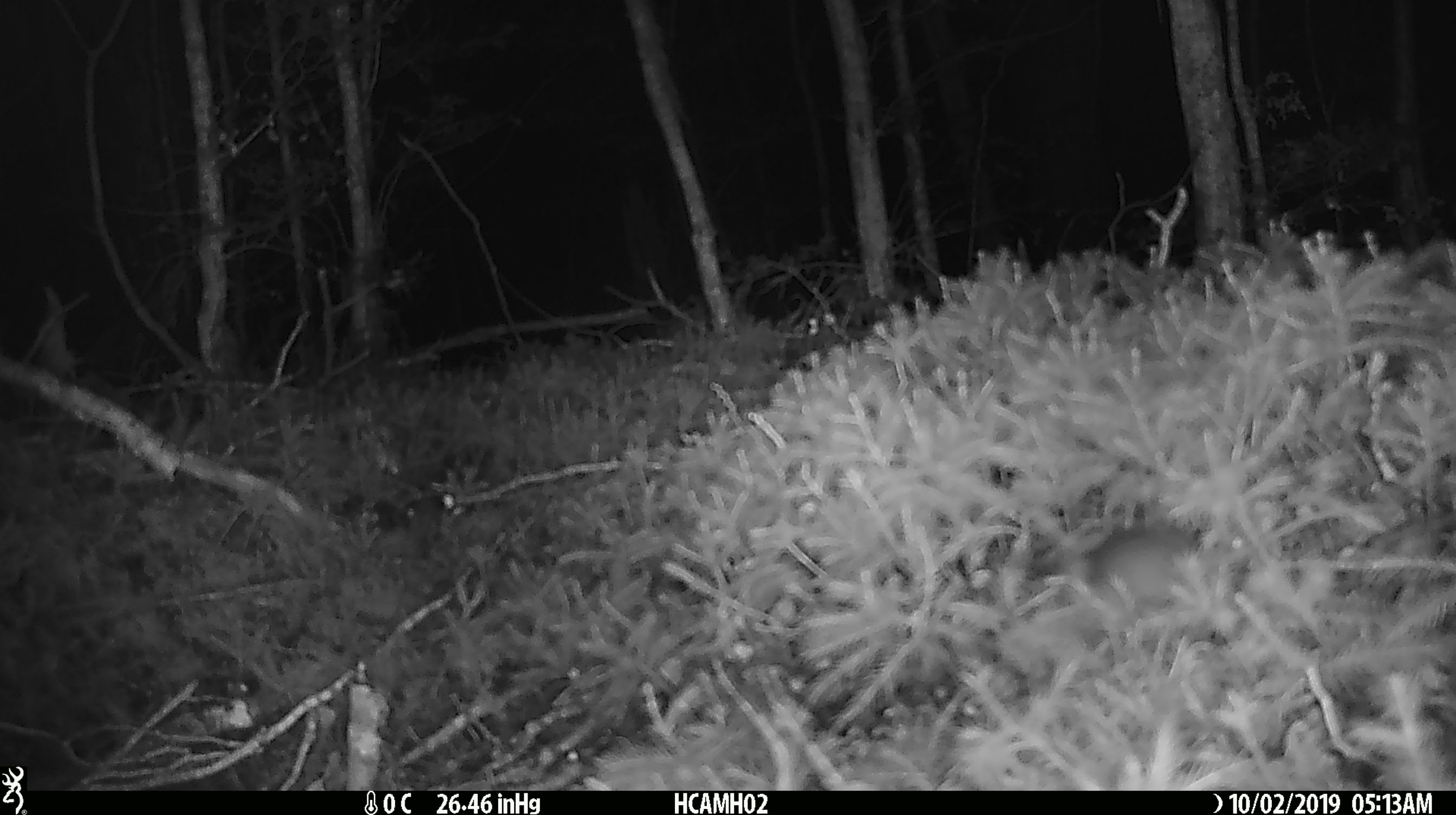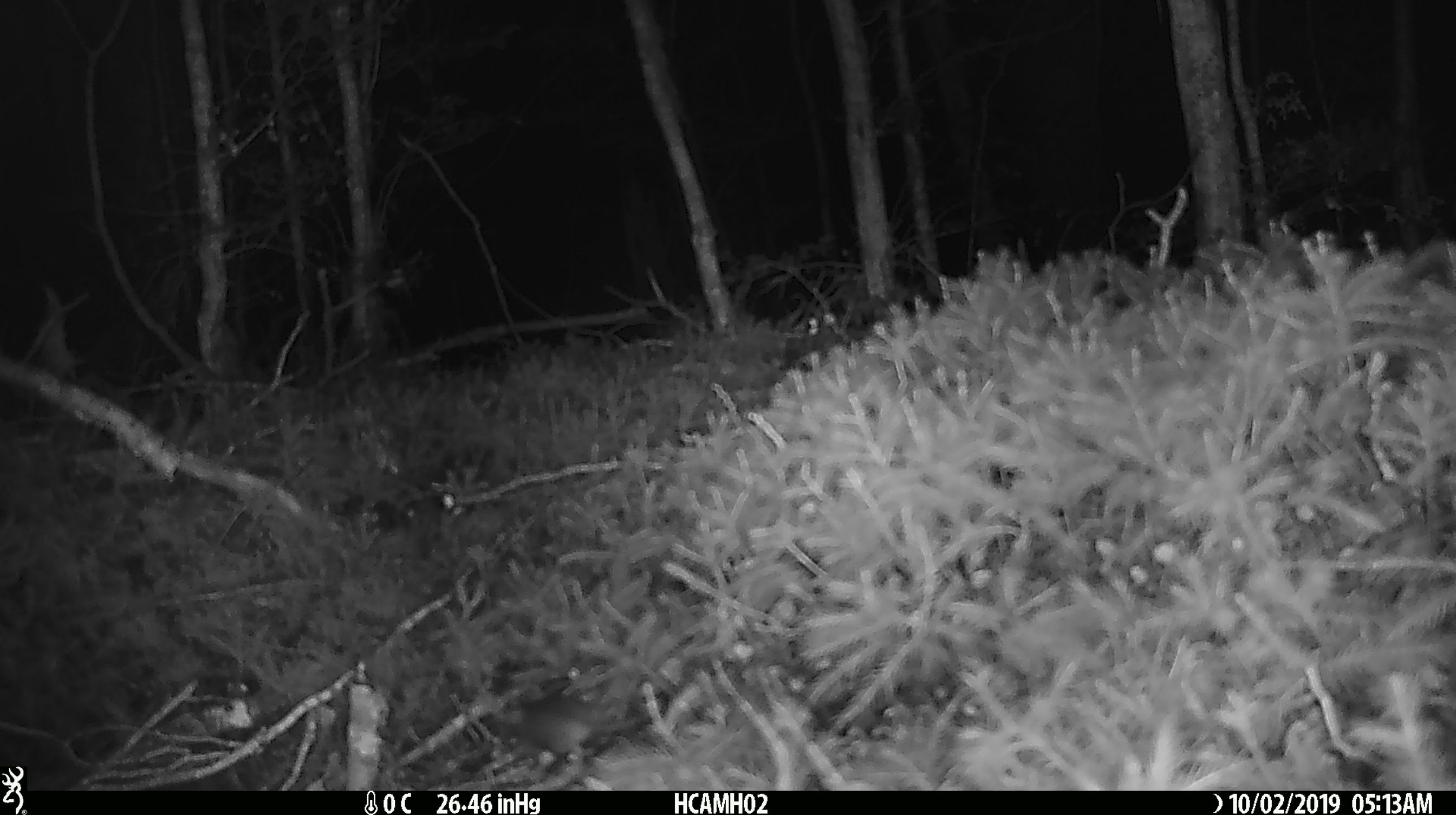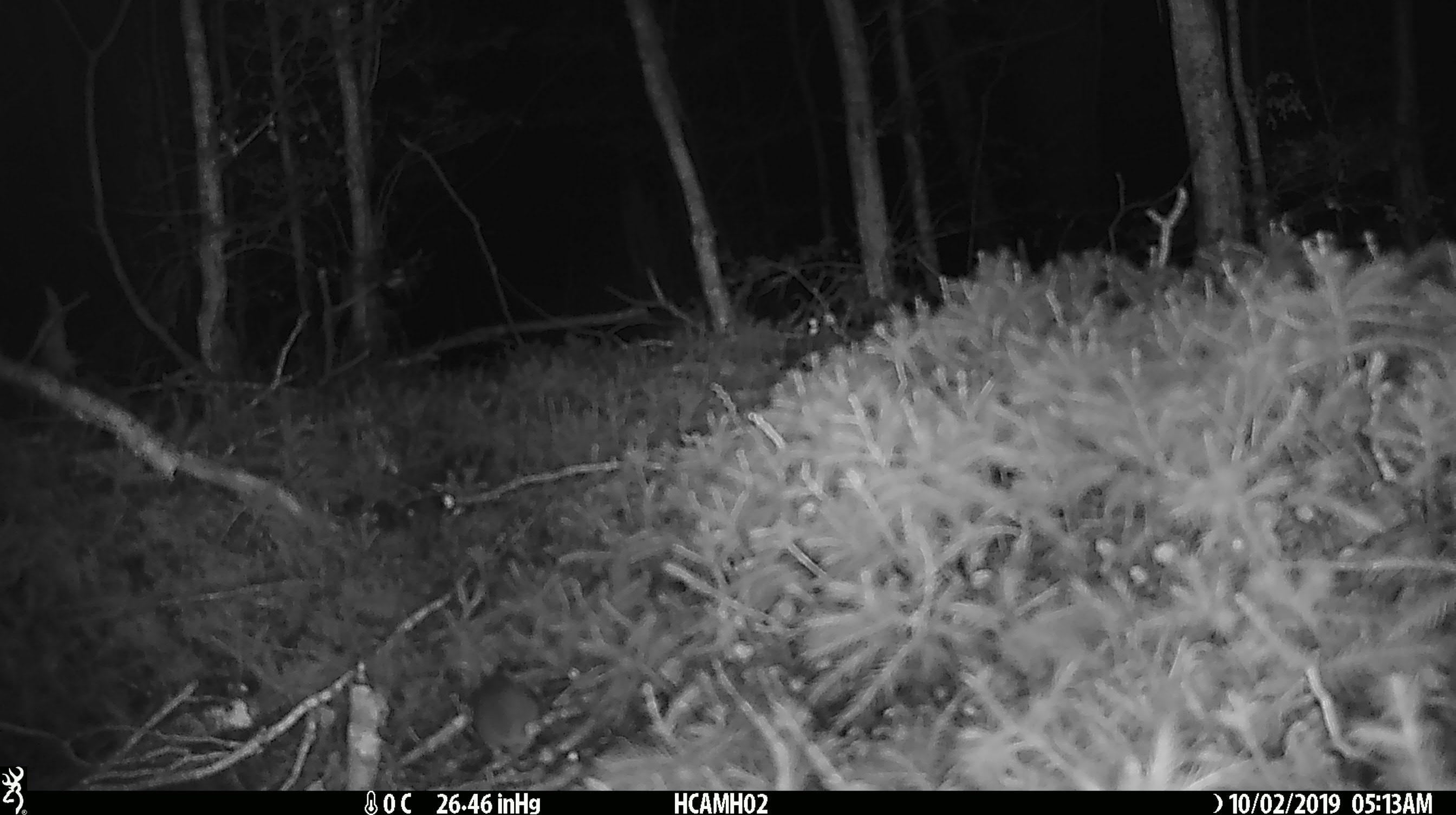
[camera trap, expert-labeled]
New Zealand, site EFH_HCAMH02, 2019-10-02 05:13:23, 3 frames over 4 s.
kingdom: Animalia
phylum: Chordata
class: Mammalia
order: Rodentia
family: Muridae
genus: Mus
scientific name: Mus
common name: mouse